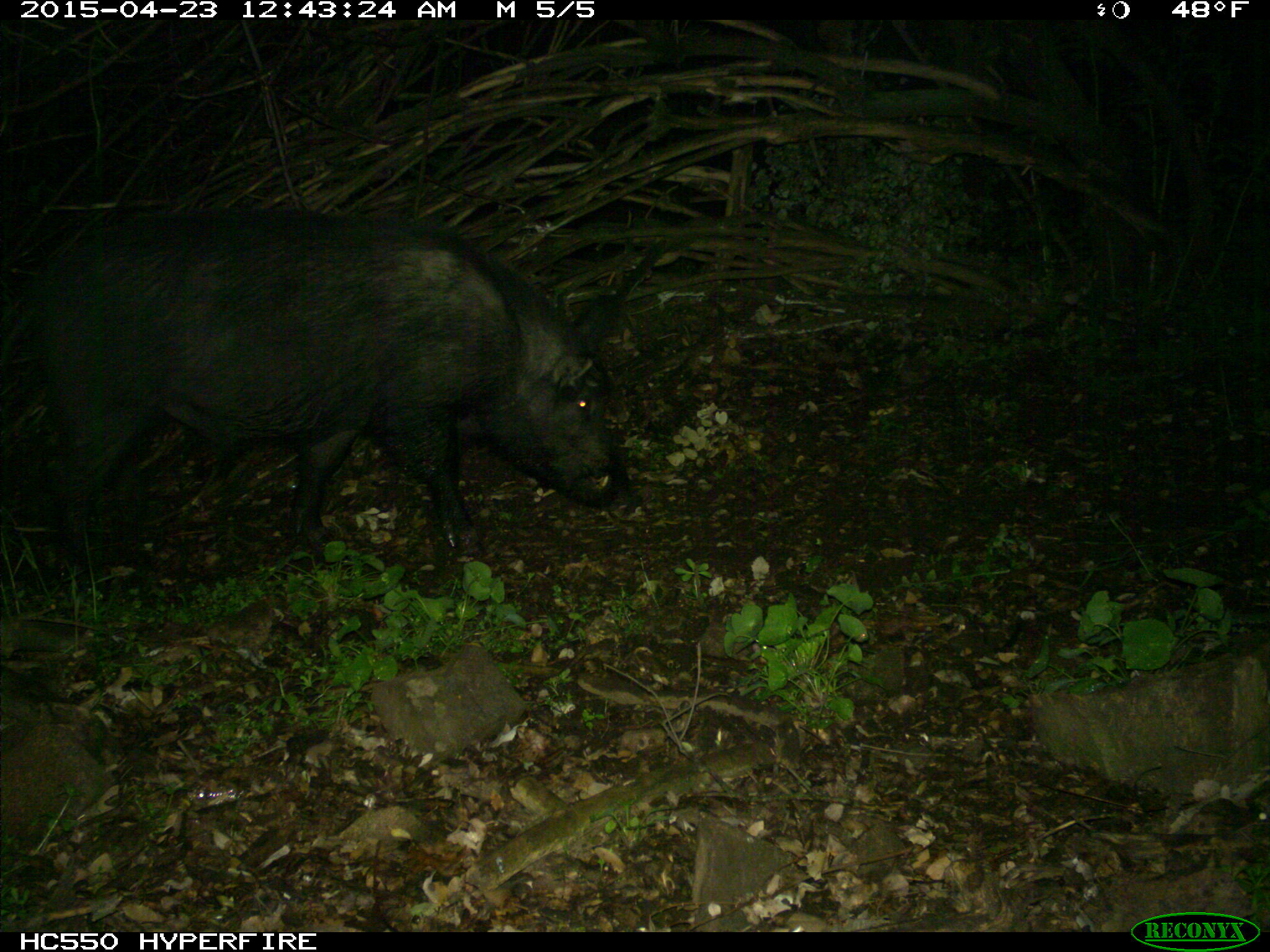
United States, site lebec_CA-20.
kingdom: Animalia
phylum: Chordata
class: Mammalia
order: Artiodactyla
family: Suidae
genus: Sus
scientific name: Sus scrofa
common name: wild boar